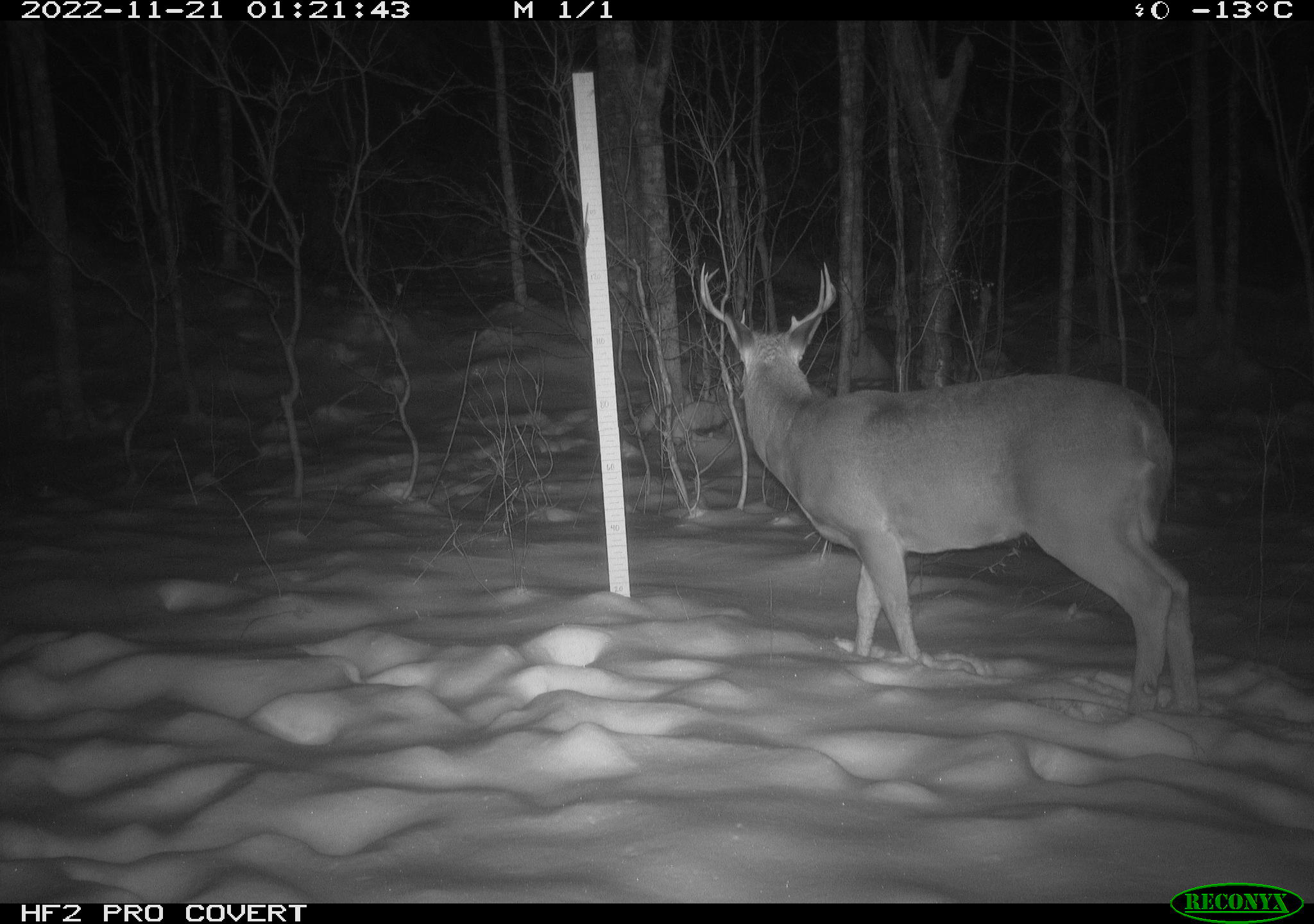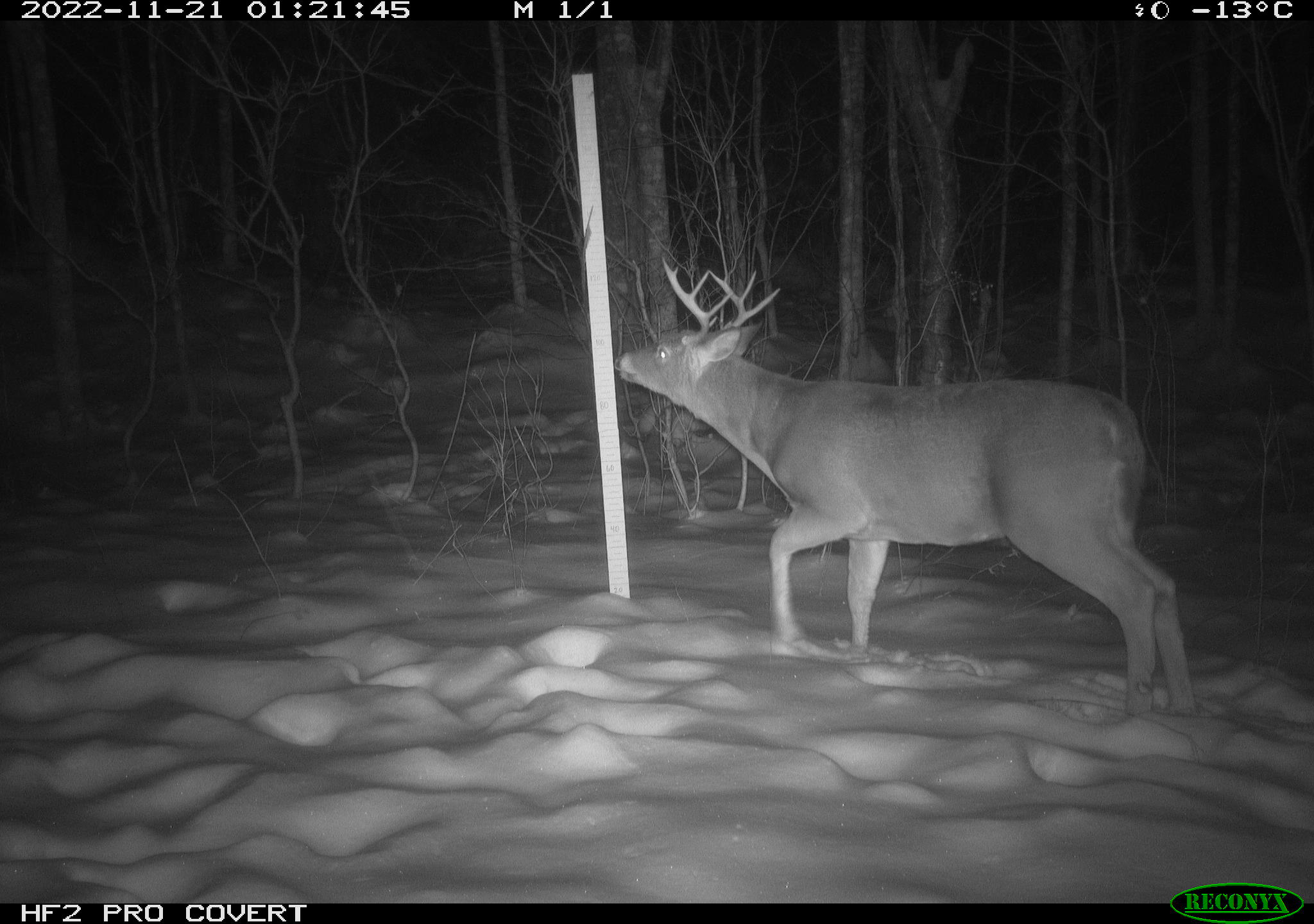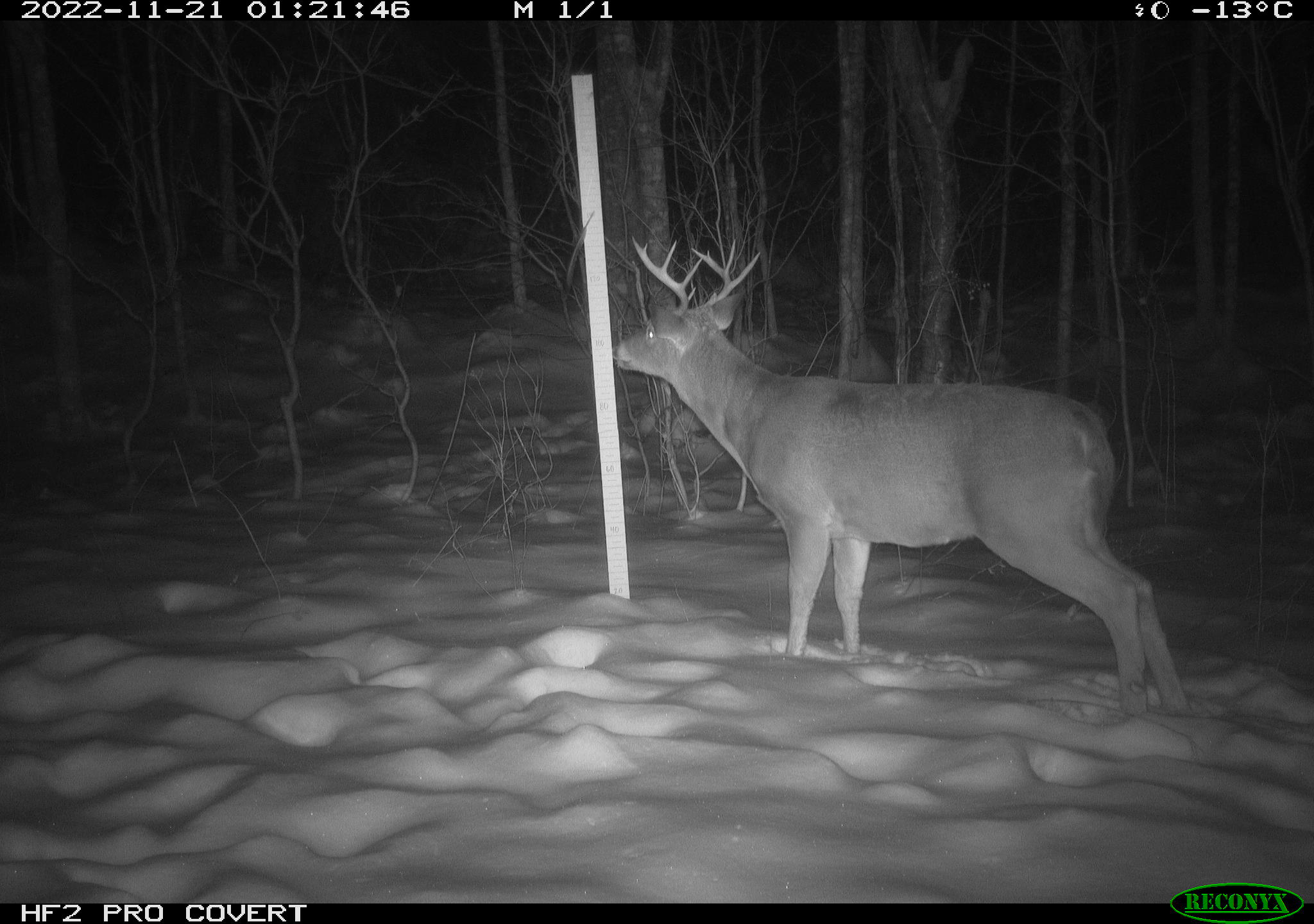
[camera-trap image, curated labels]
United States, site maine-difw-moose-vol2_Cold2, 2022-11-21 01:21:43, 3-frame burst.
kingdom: Animalia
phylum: Chordata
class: Mammalia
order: Artiodactyla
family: Cervidae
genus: Odocoileus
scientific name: Odocoileus virginianus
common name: white-tailed deer